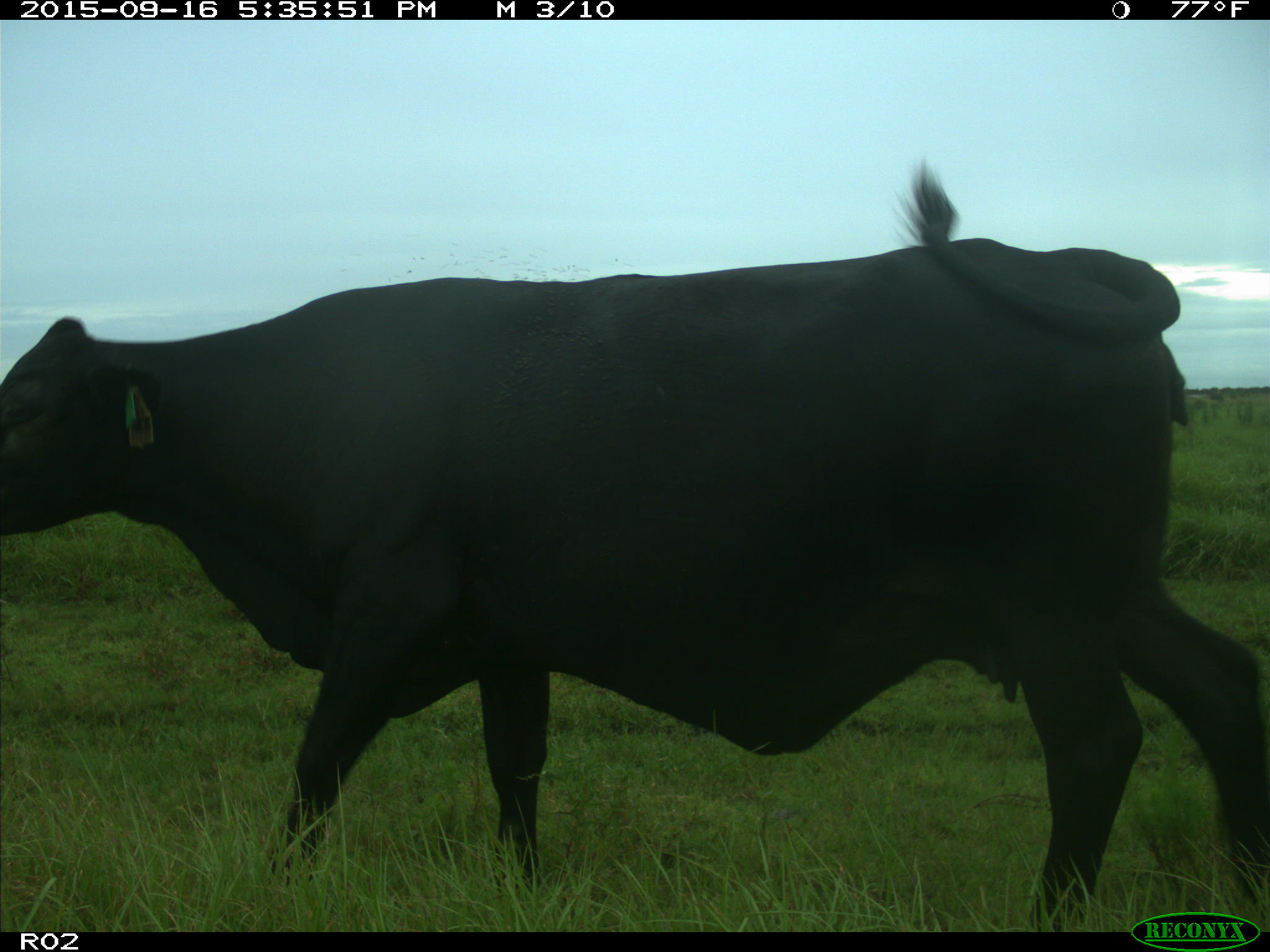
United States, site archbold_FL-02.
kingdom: Animalia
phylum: Chordata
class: Mammalia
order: Artiodactyla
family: Bovidae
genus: Bos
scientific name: Bos taurus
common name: domestic cow